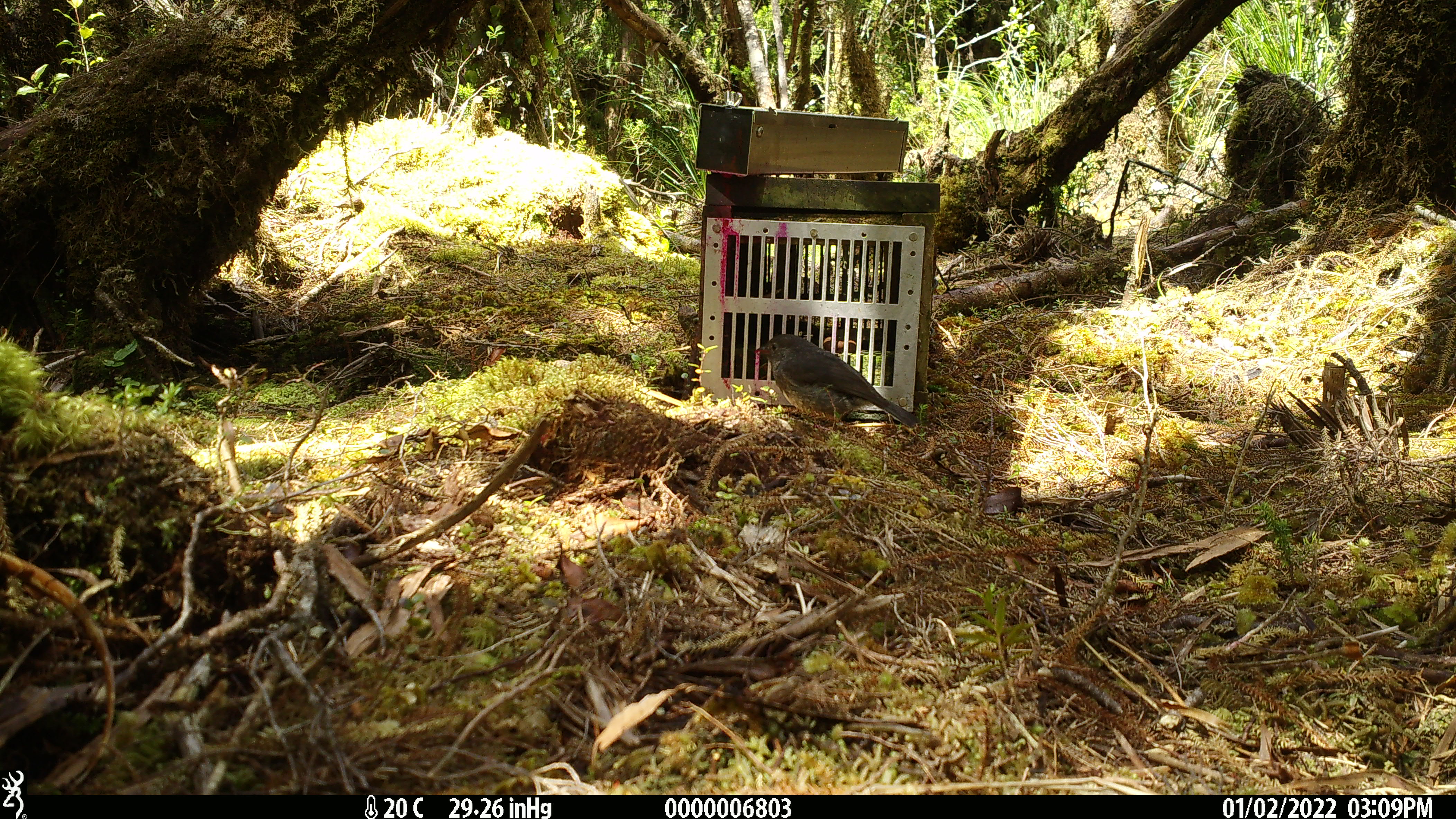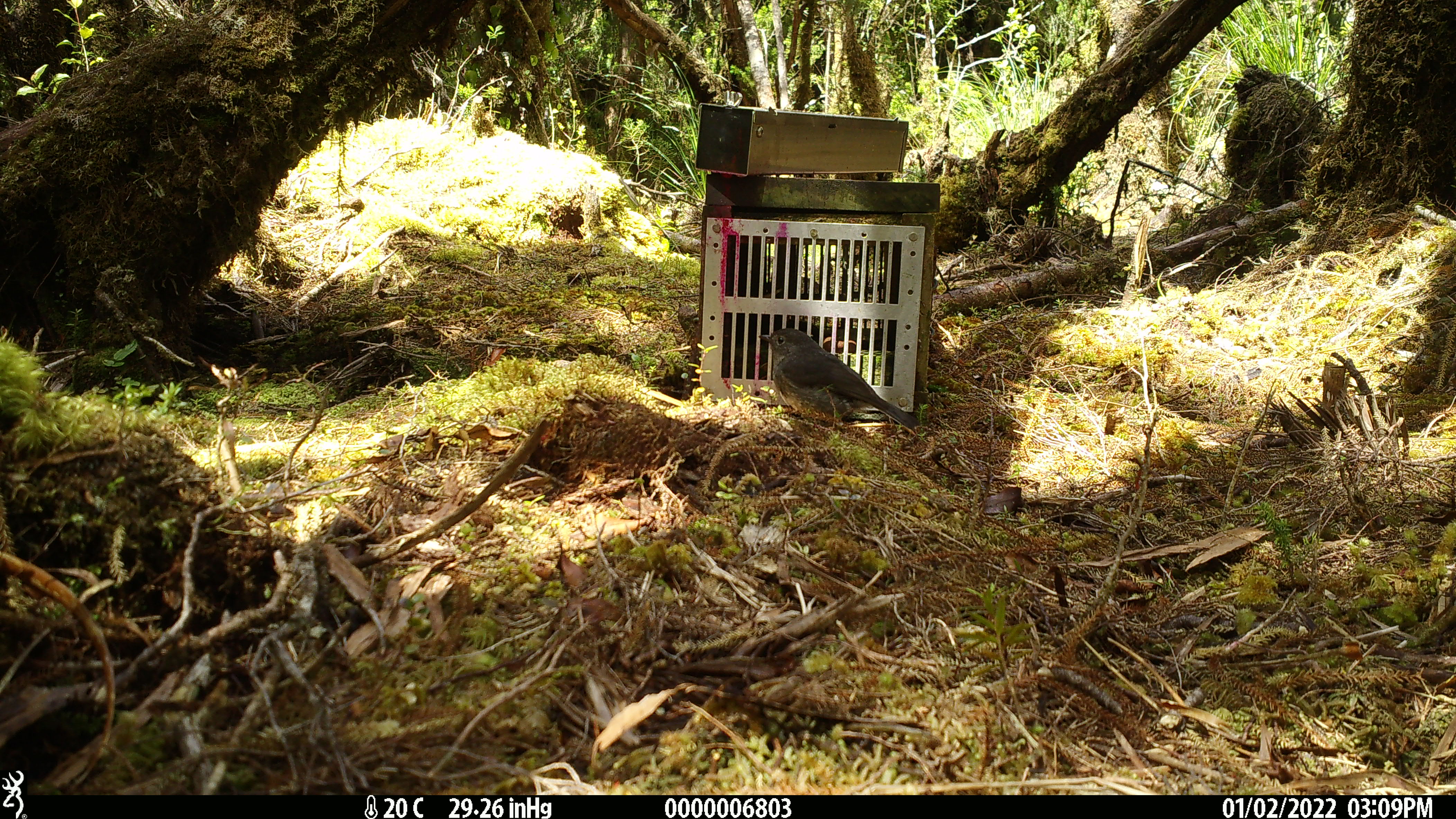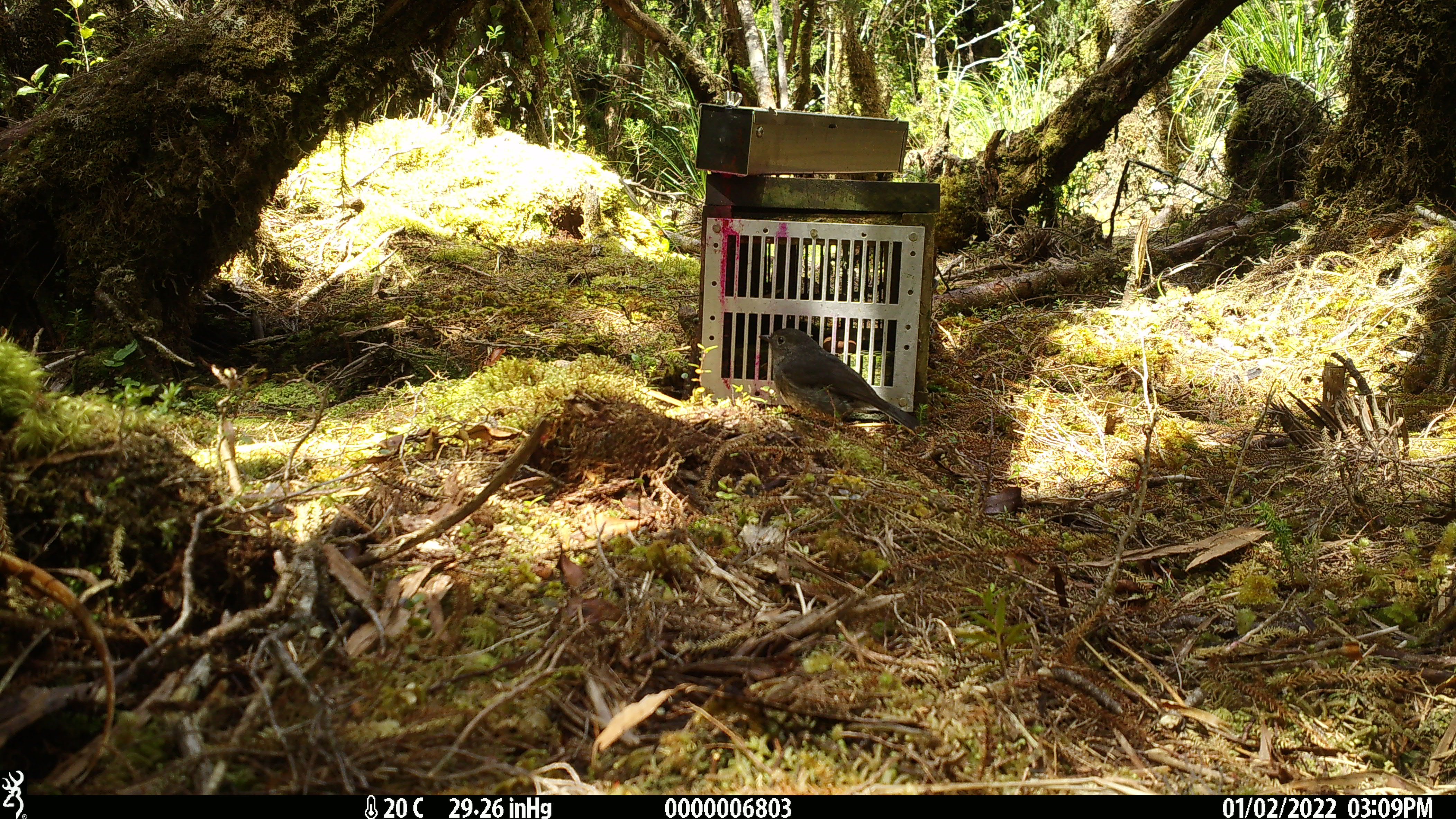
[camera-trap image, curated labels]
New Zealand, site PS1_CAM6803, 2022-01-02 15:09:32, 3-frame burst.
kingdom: Animalia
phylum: Chordata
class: Aves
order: Passeriformes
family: Petroicidae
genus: Petroica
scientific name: Petroica australis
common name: new zealand robin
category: robin